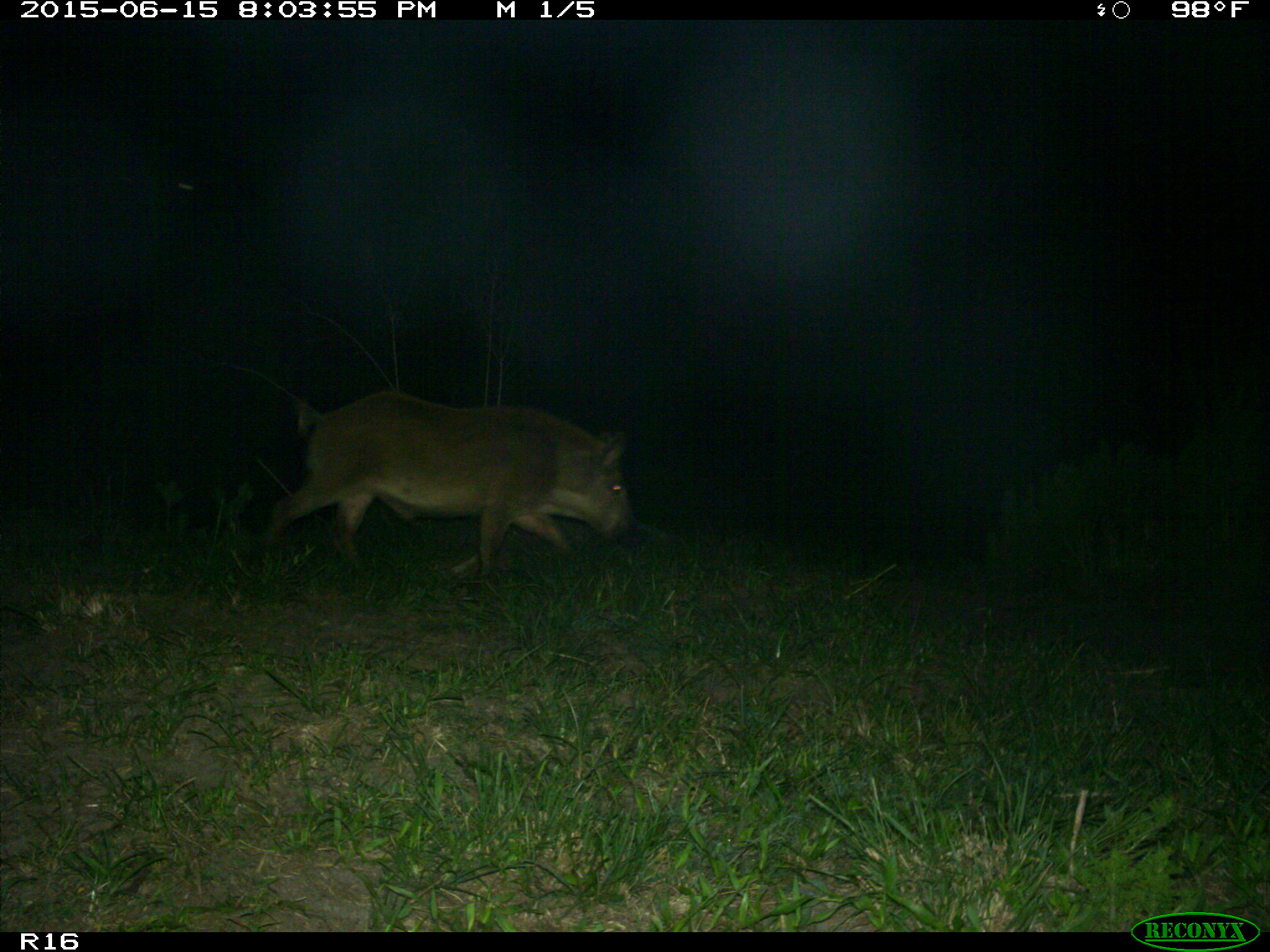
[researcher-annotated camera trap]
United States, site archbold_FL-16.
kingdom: Animalia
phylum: Chordata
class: Mammalia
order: Artiodactyla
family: Suidae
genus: Sus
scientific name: Sus scrofa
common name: wild boar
Sus scrofa (wild boar).